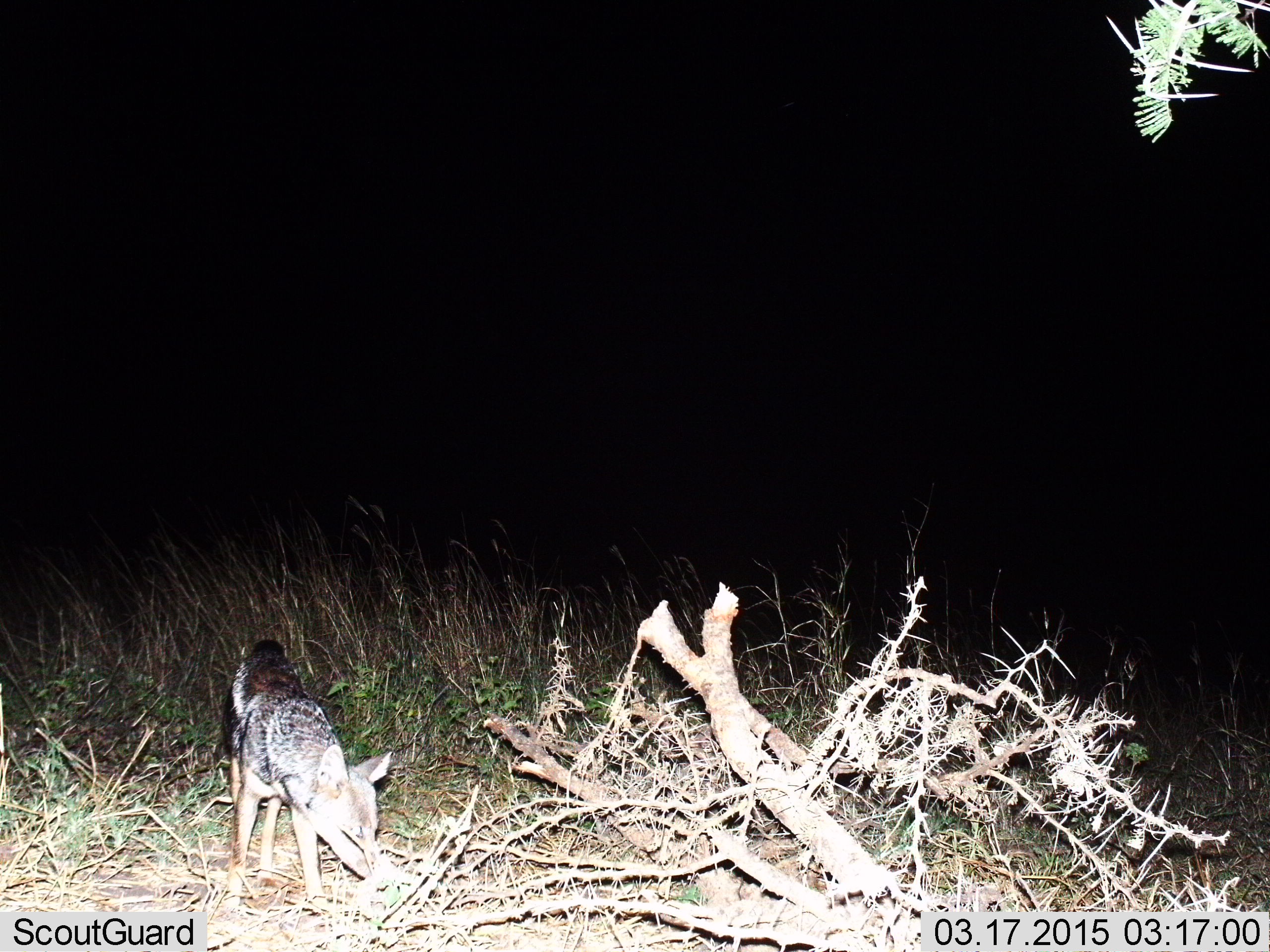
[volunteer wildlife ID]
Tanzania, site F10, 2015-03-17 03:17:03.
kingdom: Animalia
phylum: Chordata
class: Mammalia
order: Carnivora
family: Canidae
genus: Lupulella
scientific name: Lupulella mesomelas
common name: black-backed jackal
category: jackal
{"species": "jackal (black-backed jackal) (Lupulella mesomelas)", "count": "1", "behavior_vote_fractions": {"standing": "80%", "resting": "0%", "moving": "20%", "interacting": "0%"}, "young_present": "0%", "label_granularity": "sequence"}